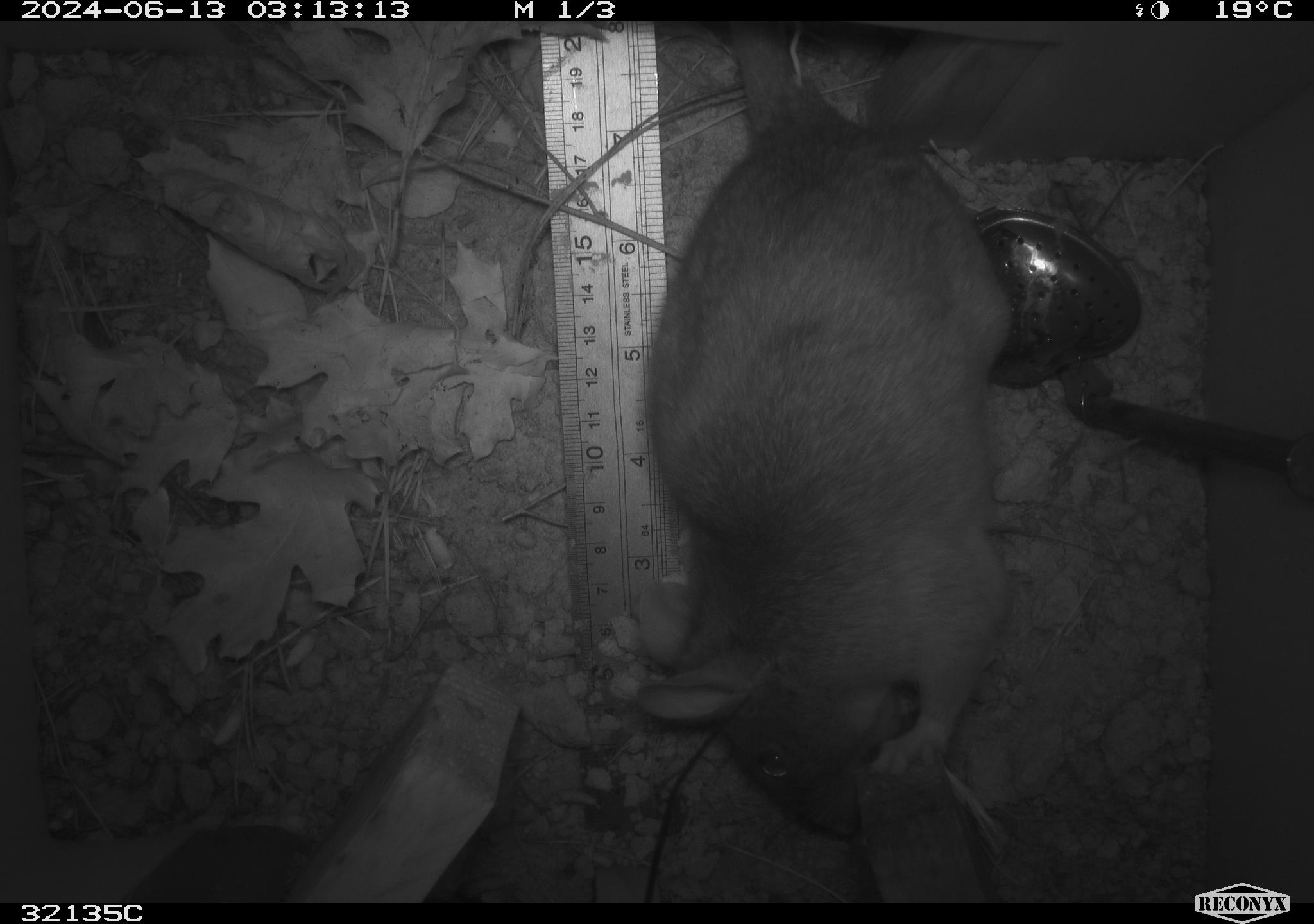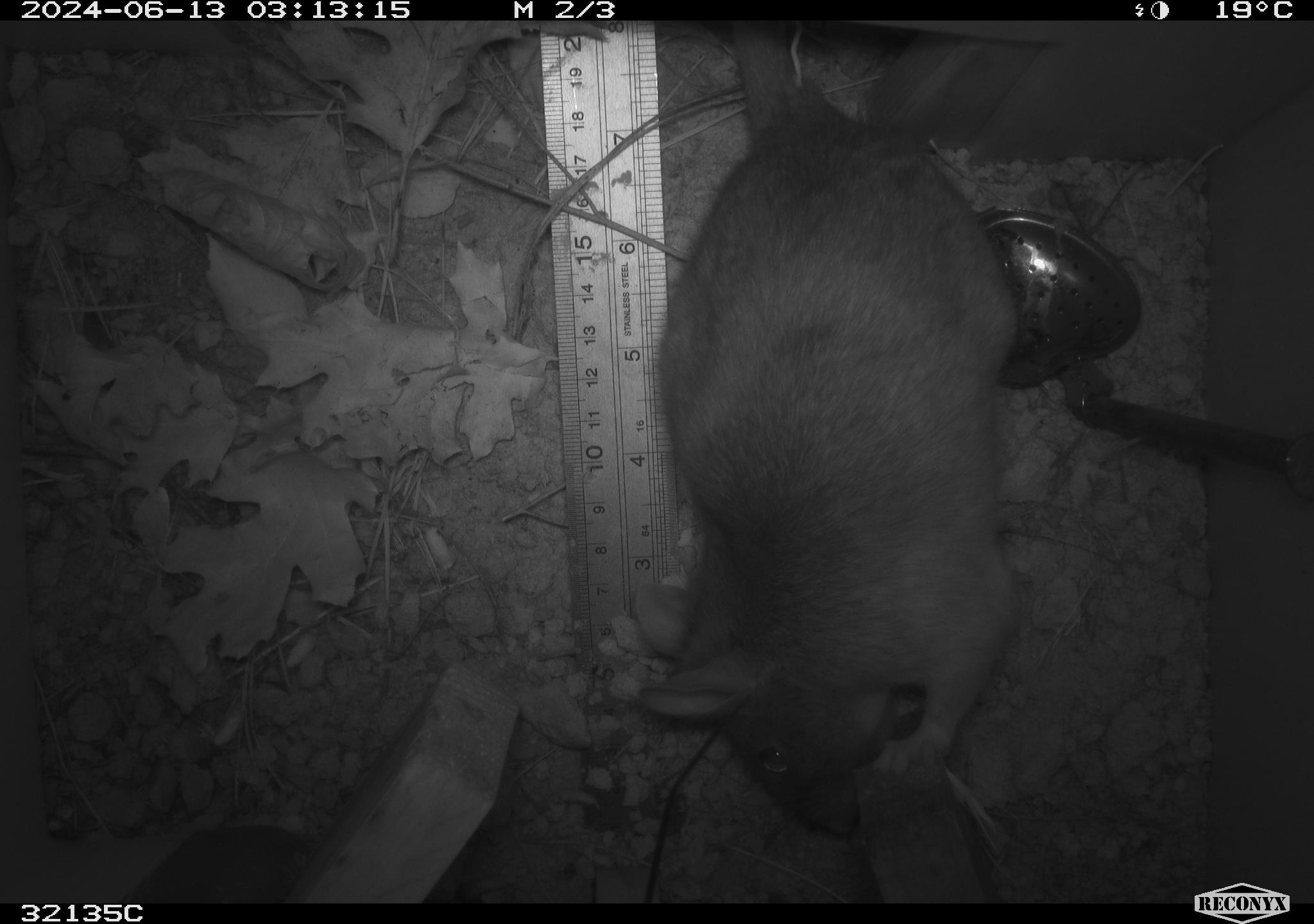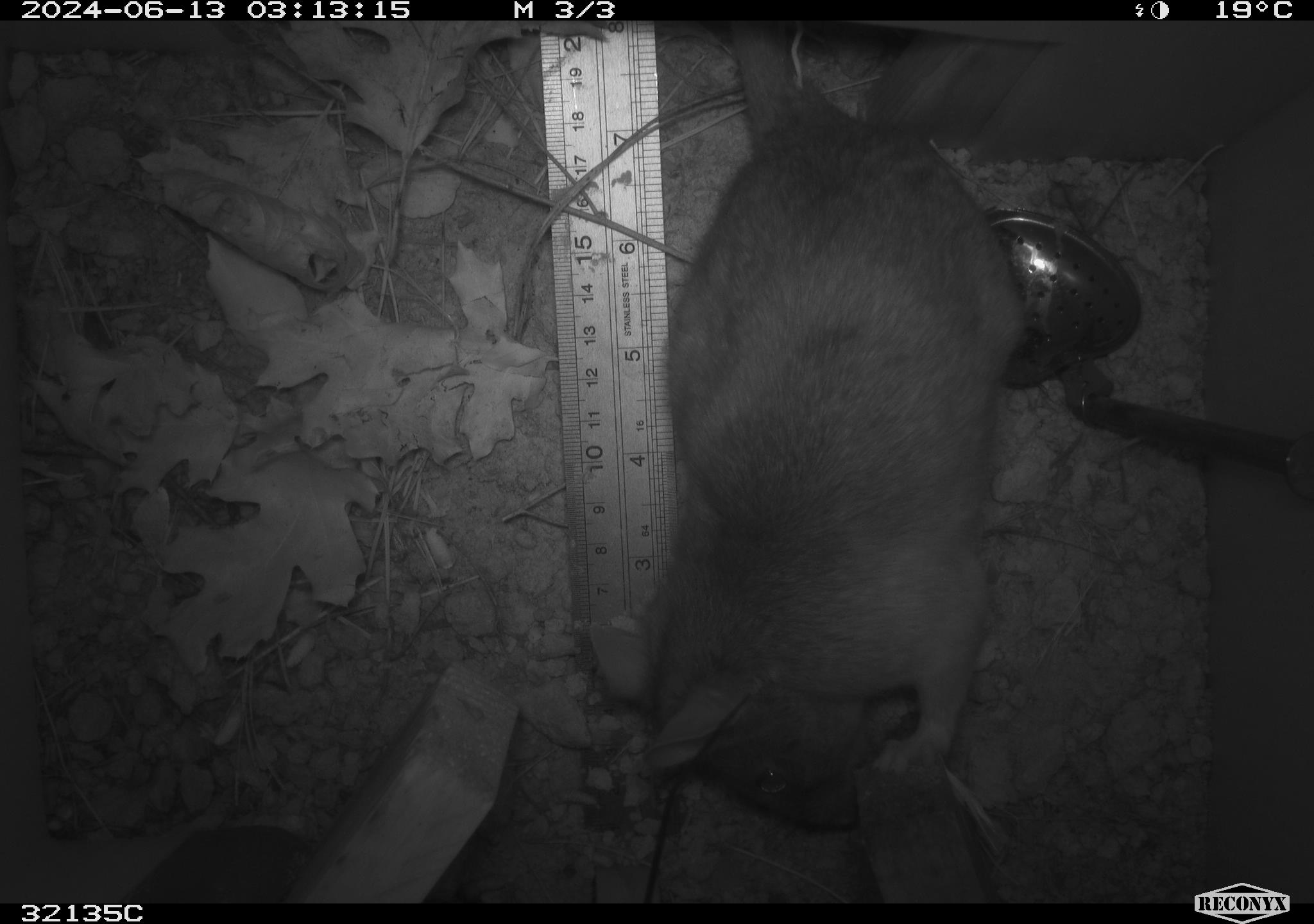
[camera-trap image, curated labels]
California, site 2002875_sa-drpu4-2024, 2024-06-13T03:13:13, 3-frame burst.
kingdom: Animalia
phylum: Chordata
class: Mammalia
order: Rodentia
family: Cricetidae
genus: Neotoma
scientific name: Neotoma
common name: pack rat or woodrat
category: neotoma species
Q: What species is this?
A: Neotoma species (pack rat or woodrat) (Neotoma).